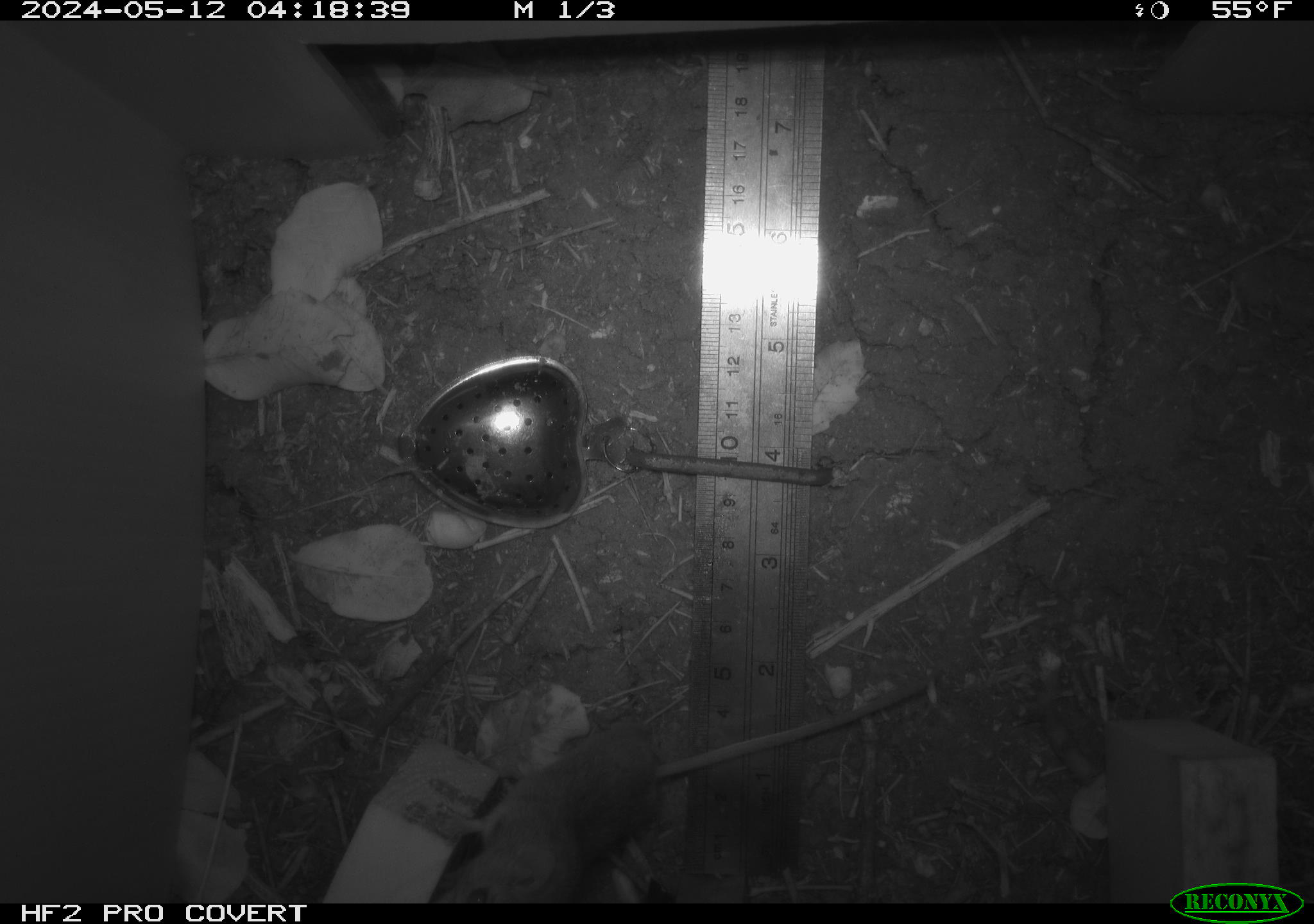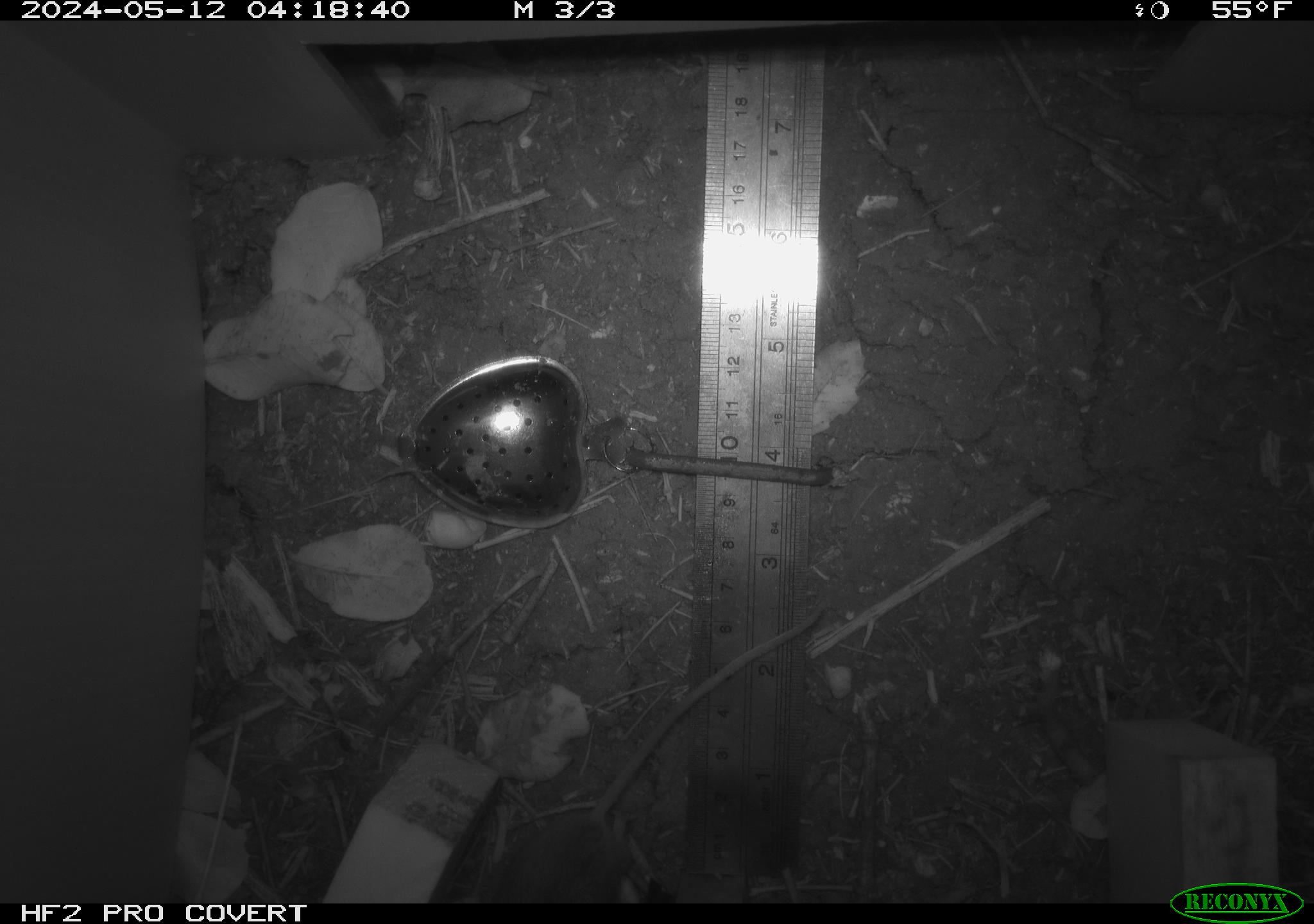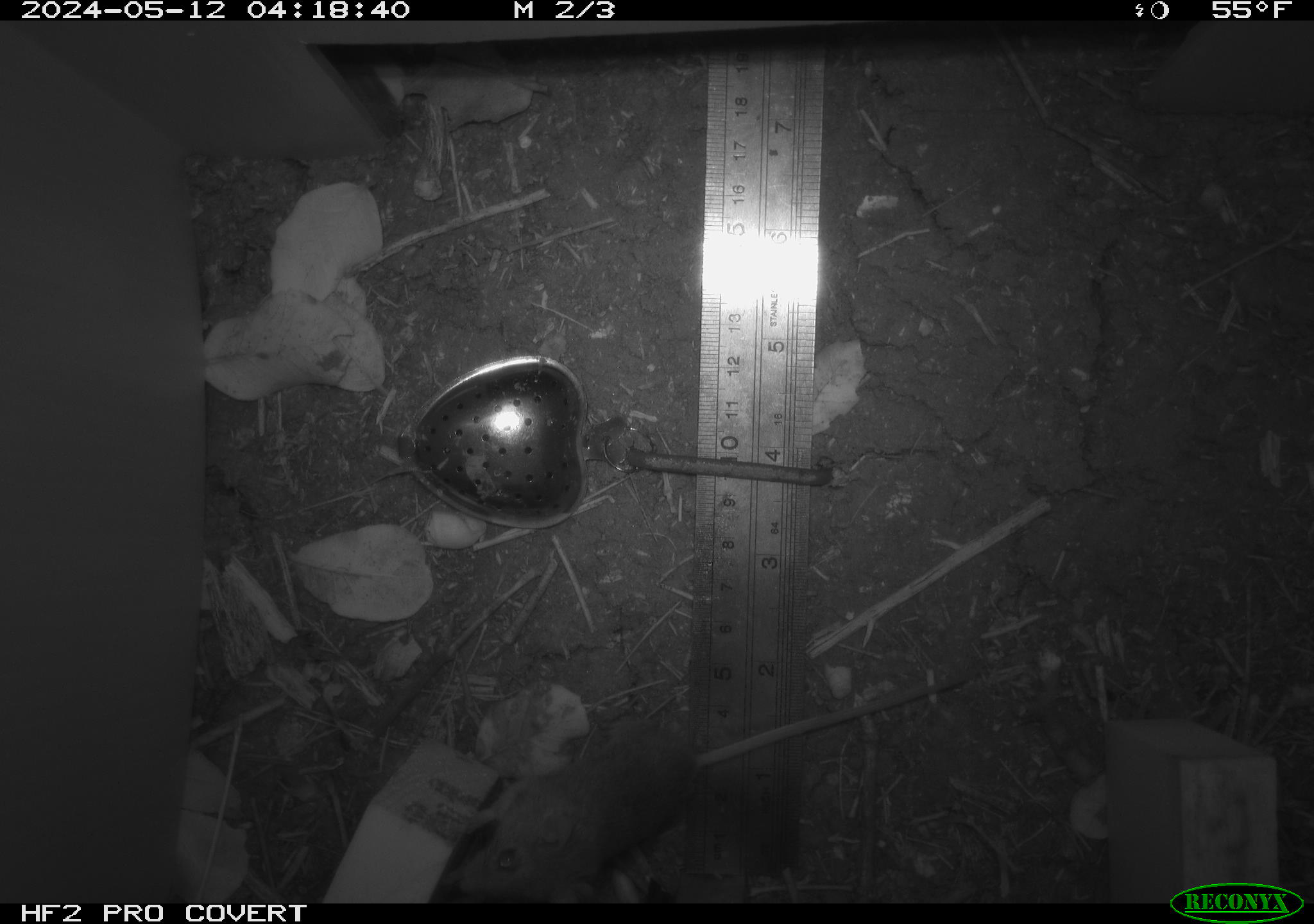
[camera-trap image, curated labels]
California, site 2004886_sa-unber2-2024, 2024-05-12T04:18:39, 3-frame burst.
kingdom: Animalia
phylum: Chordata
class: Mammalia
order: Rodentia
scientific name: Rodentia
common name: mouse species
Mouse species (Rodentia).